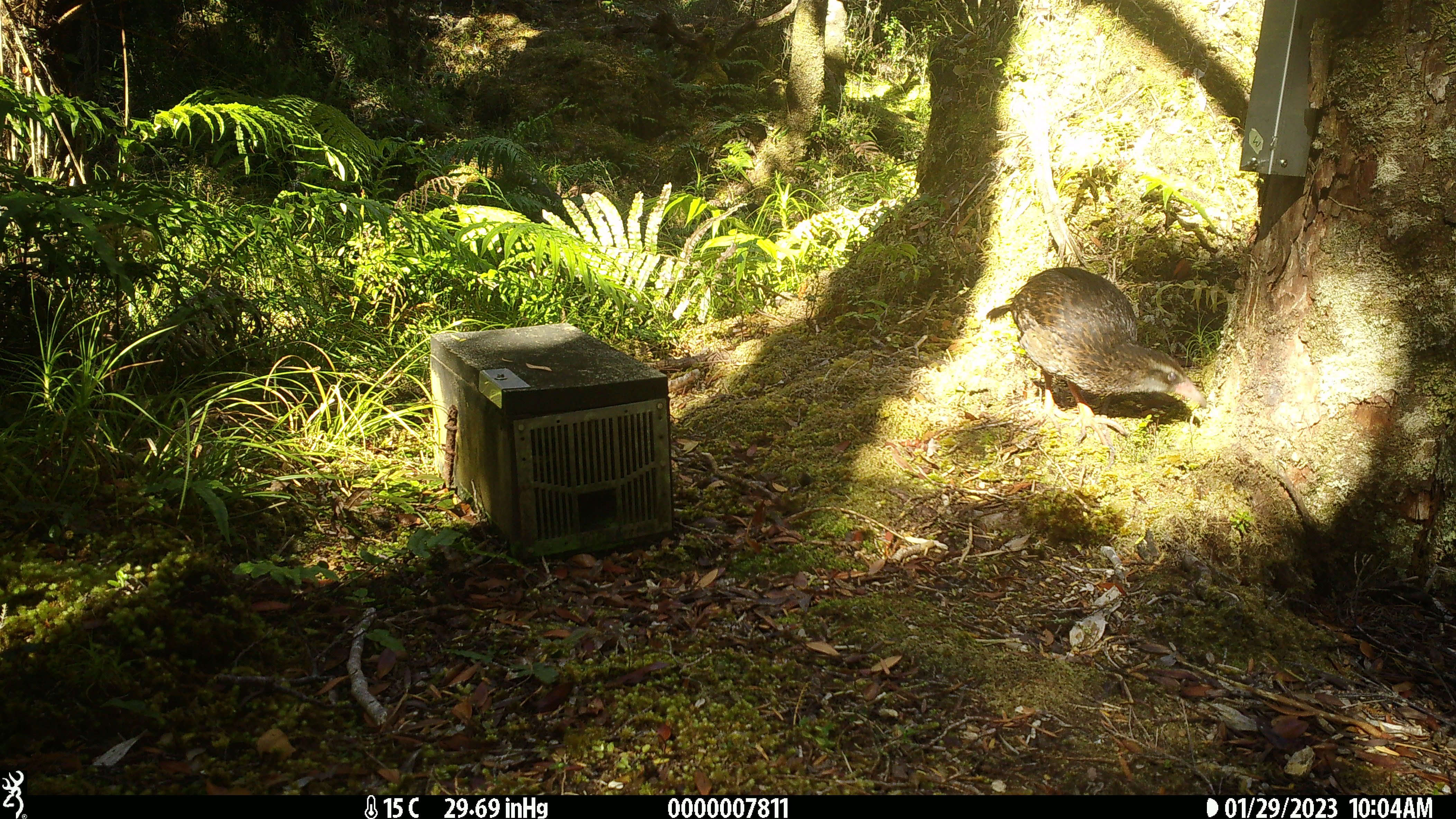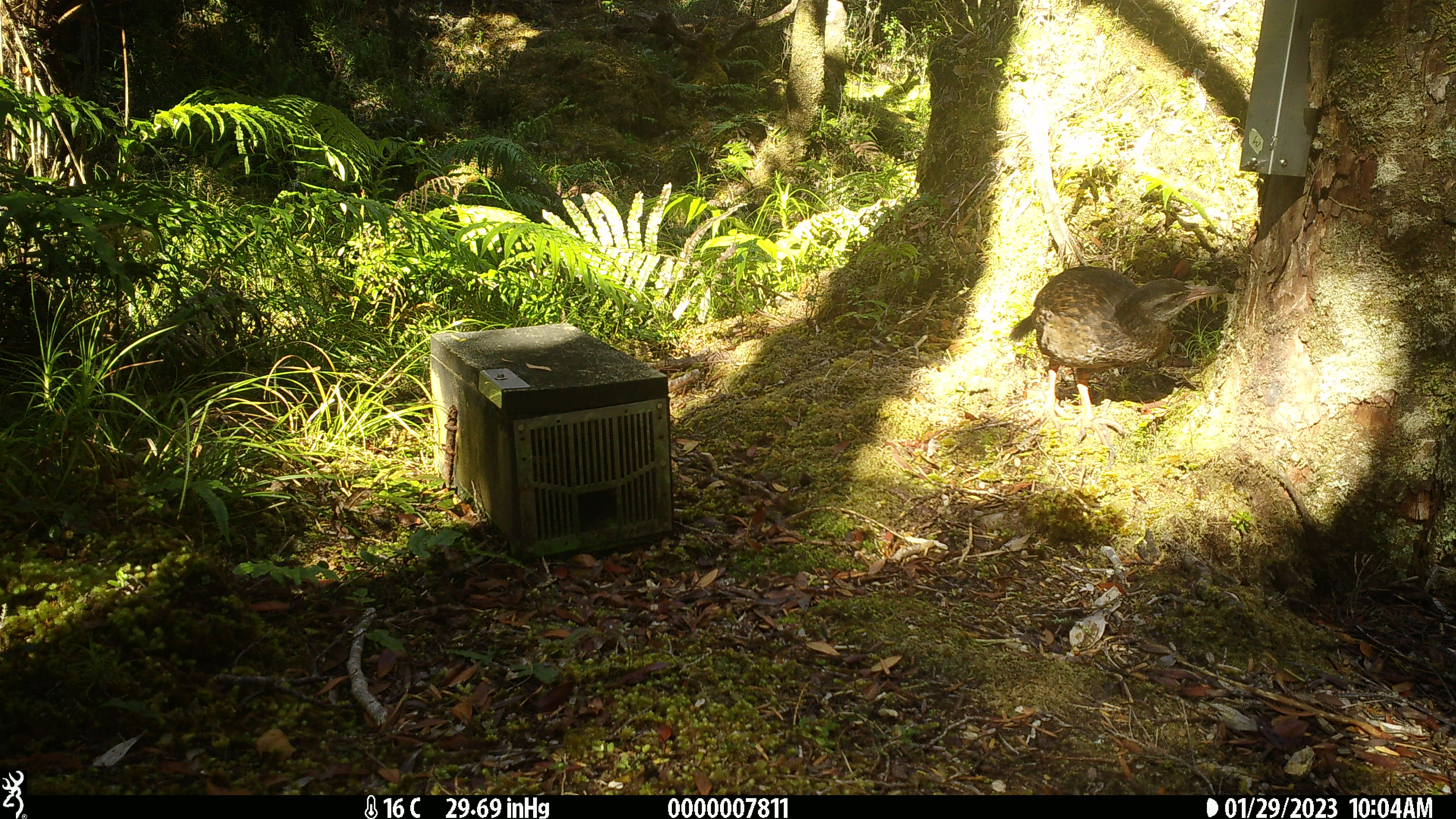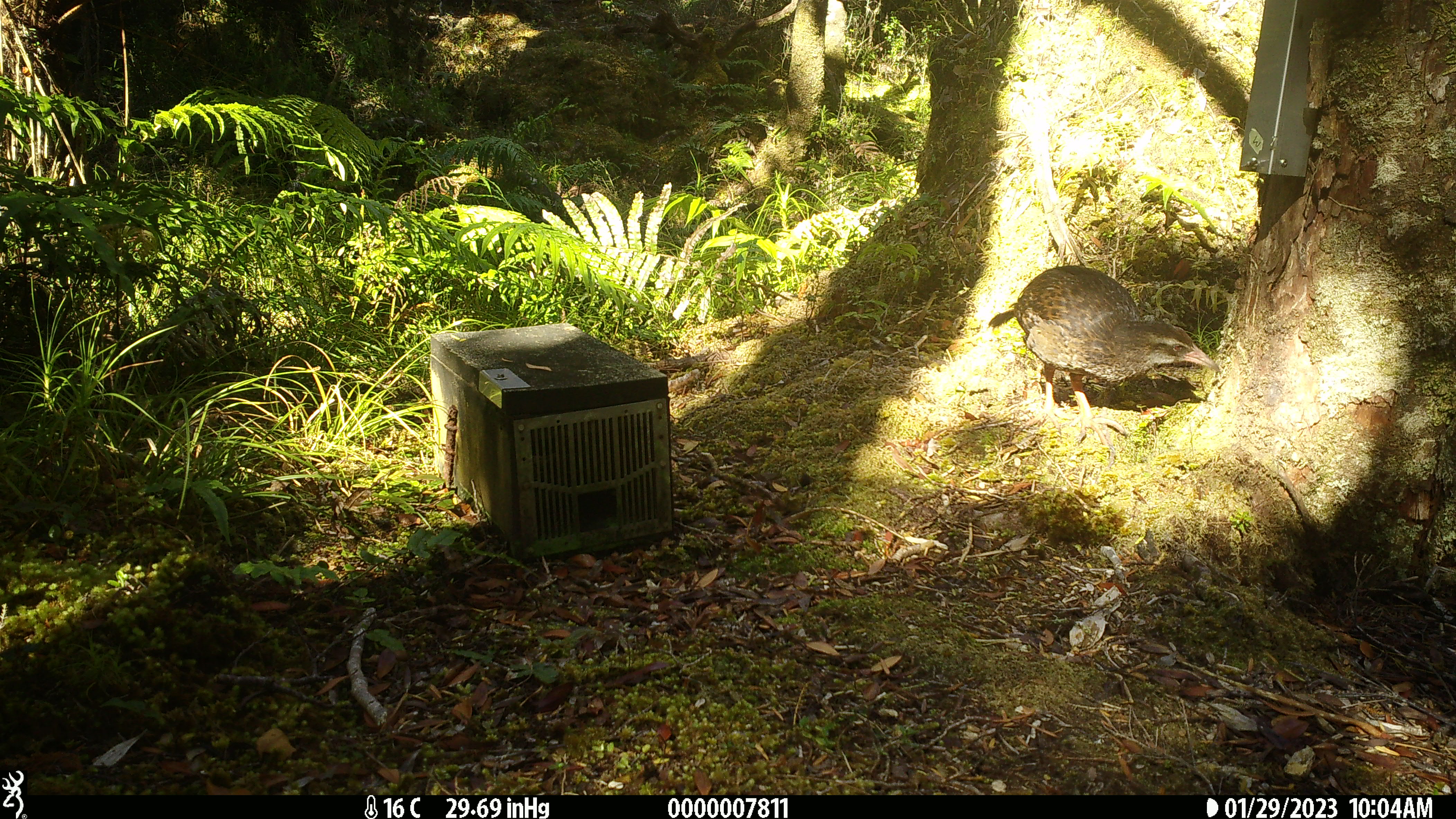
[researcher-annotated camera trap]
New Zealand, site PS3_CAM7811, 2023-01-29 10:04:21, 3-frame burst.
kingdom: Animalia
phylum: Chordata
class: Aves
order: Gruiformes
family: Rallidae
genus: Gallirallus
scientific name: Gallirallus australis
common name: weka